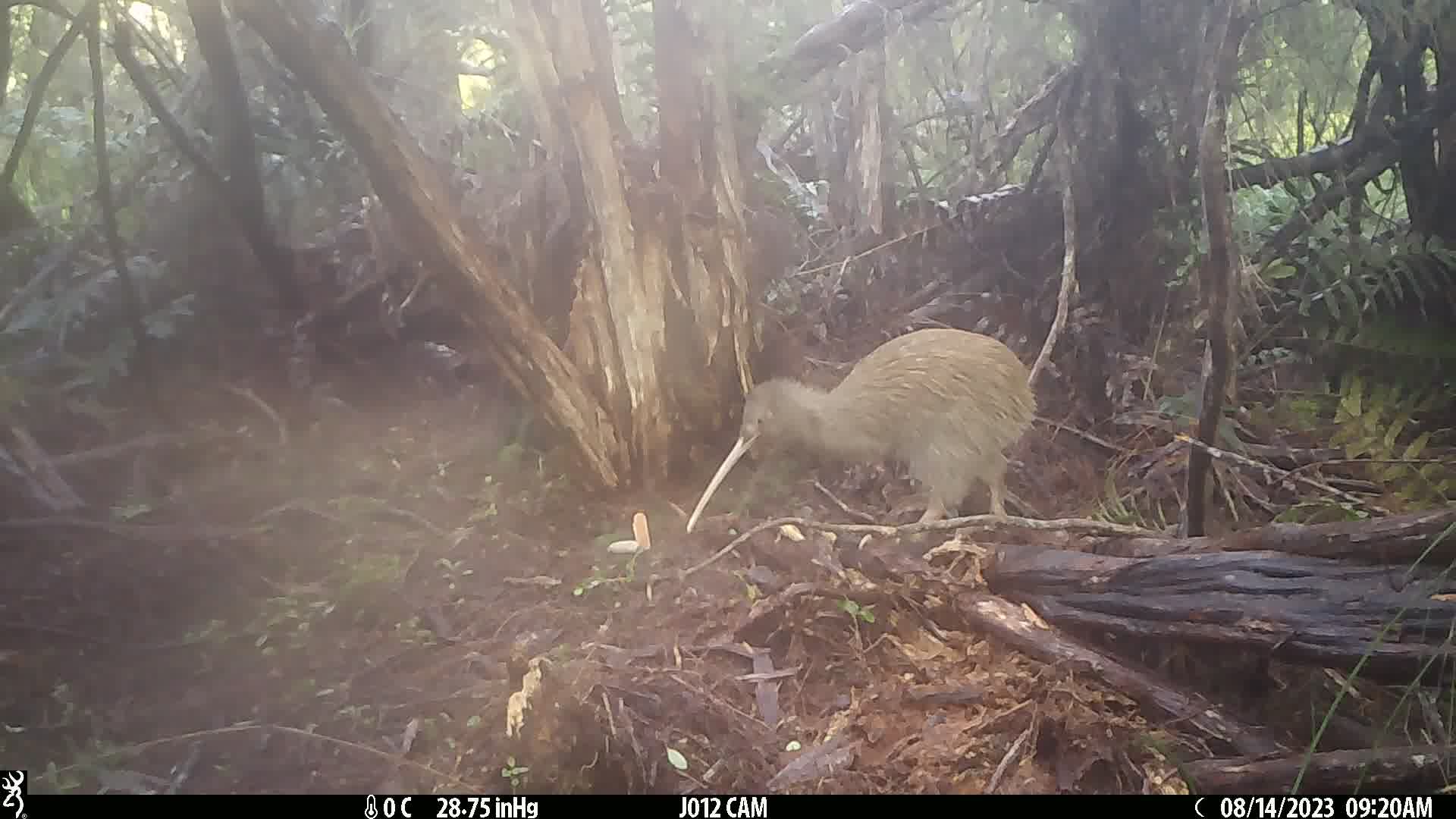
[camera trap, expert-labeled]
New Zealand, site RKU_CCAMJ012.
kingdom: Animalia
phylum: Chordata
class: Aves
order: Apterygiformes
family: Apterygidae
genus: Apteryx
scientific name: Apteryx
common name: kiwi